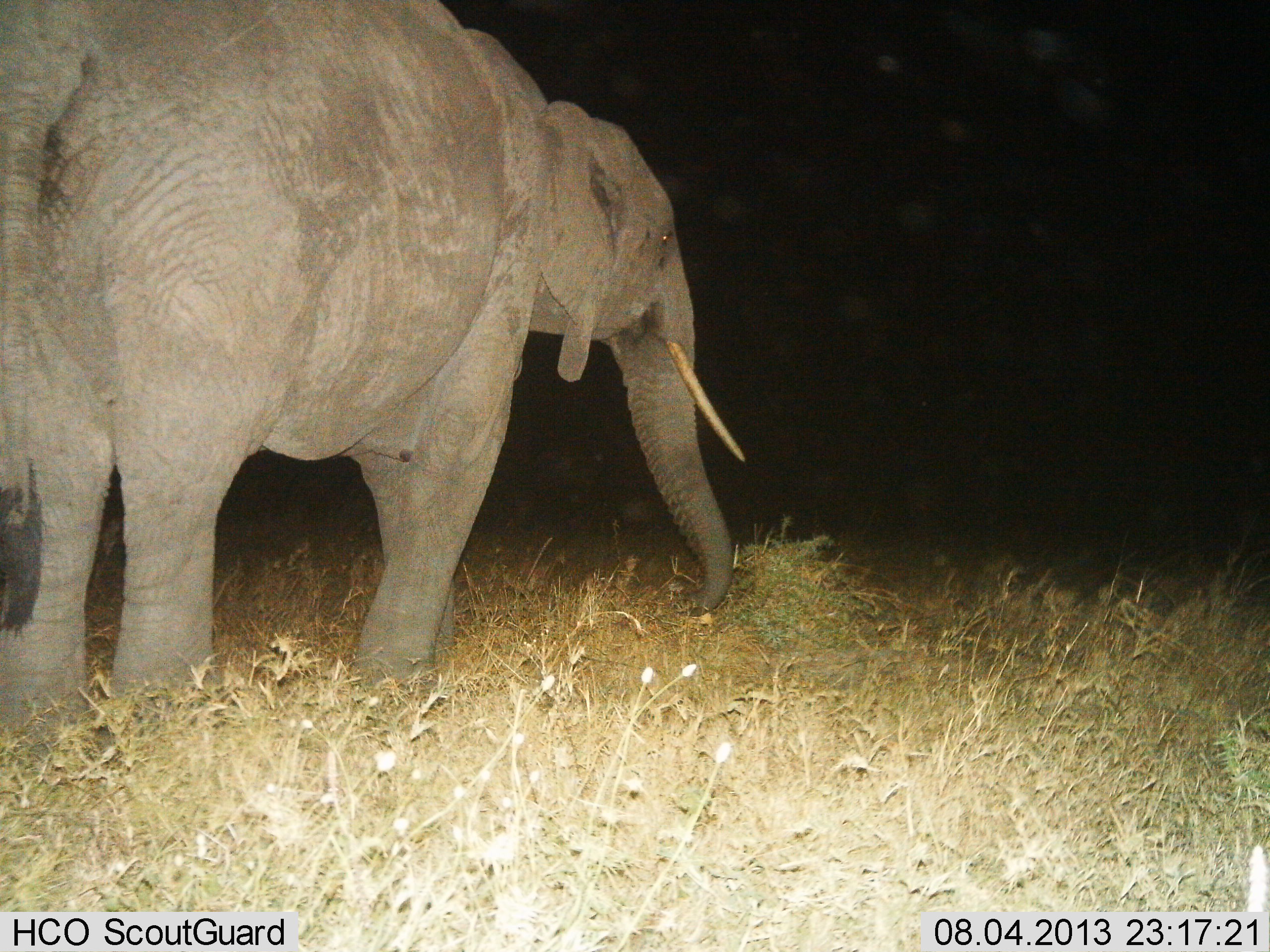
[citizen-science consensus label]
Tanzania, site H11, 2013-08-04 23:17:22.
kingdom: Animalia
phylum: Chordata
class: Mammalia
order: Proboscidea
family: Elephantidae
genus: Loxodonta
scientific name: Loxodonta africana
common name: african bush elephant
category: elephant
Elephant (african bush elephant) (Loxodonta africana), count 1. Behavior (volunteer vote fractions): standing 50%, resting 0%, moving 30%, interacting 0%. Young present (vote fraction): 0%. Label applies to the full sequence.